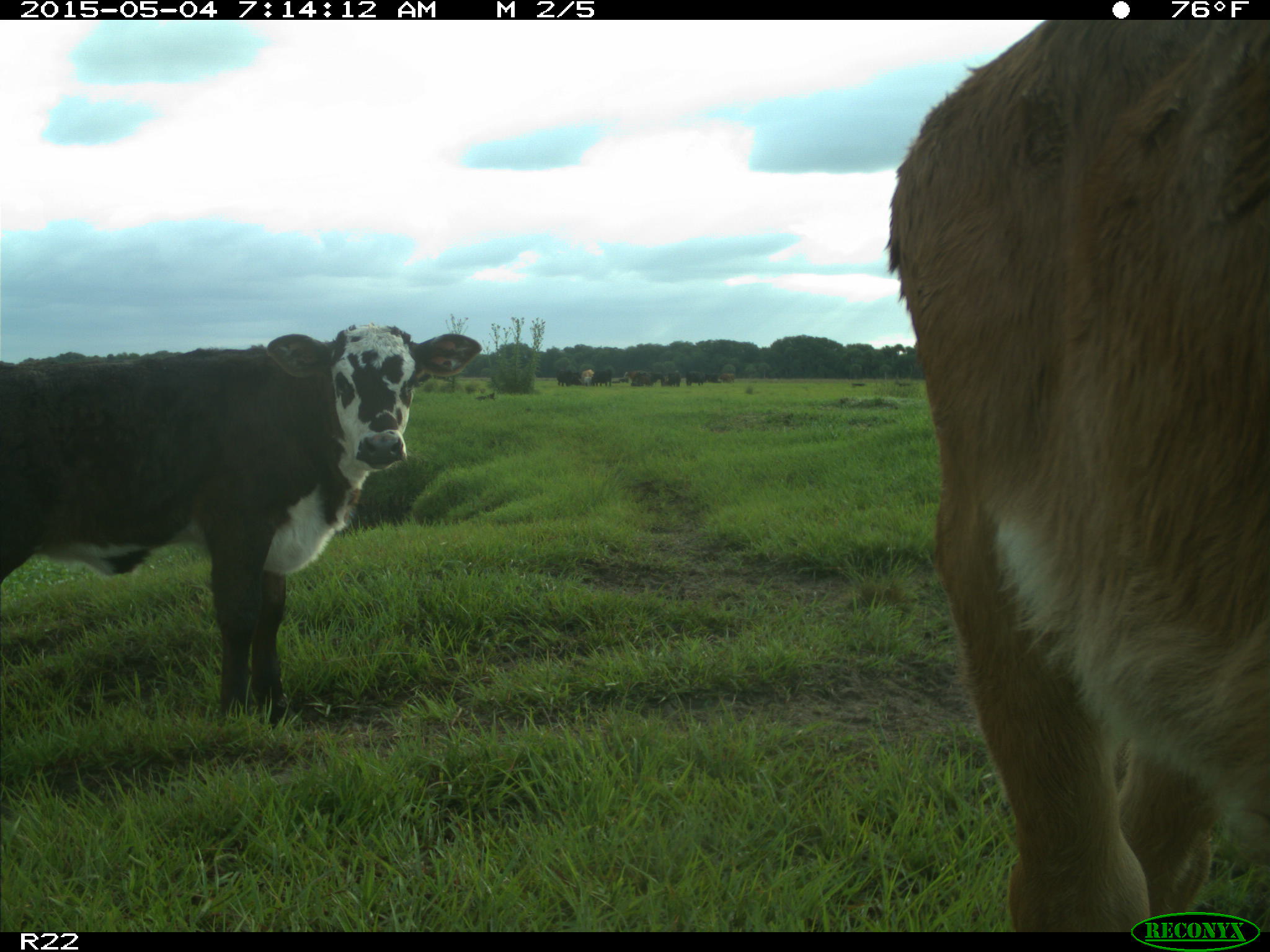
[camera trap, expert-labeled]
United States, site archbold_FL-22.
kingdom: Animalia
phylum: Chordata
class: Mammalia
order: Artiodactyla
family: Bovidae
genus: Bos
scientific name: Bos taurus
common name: domestic cow